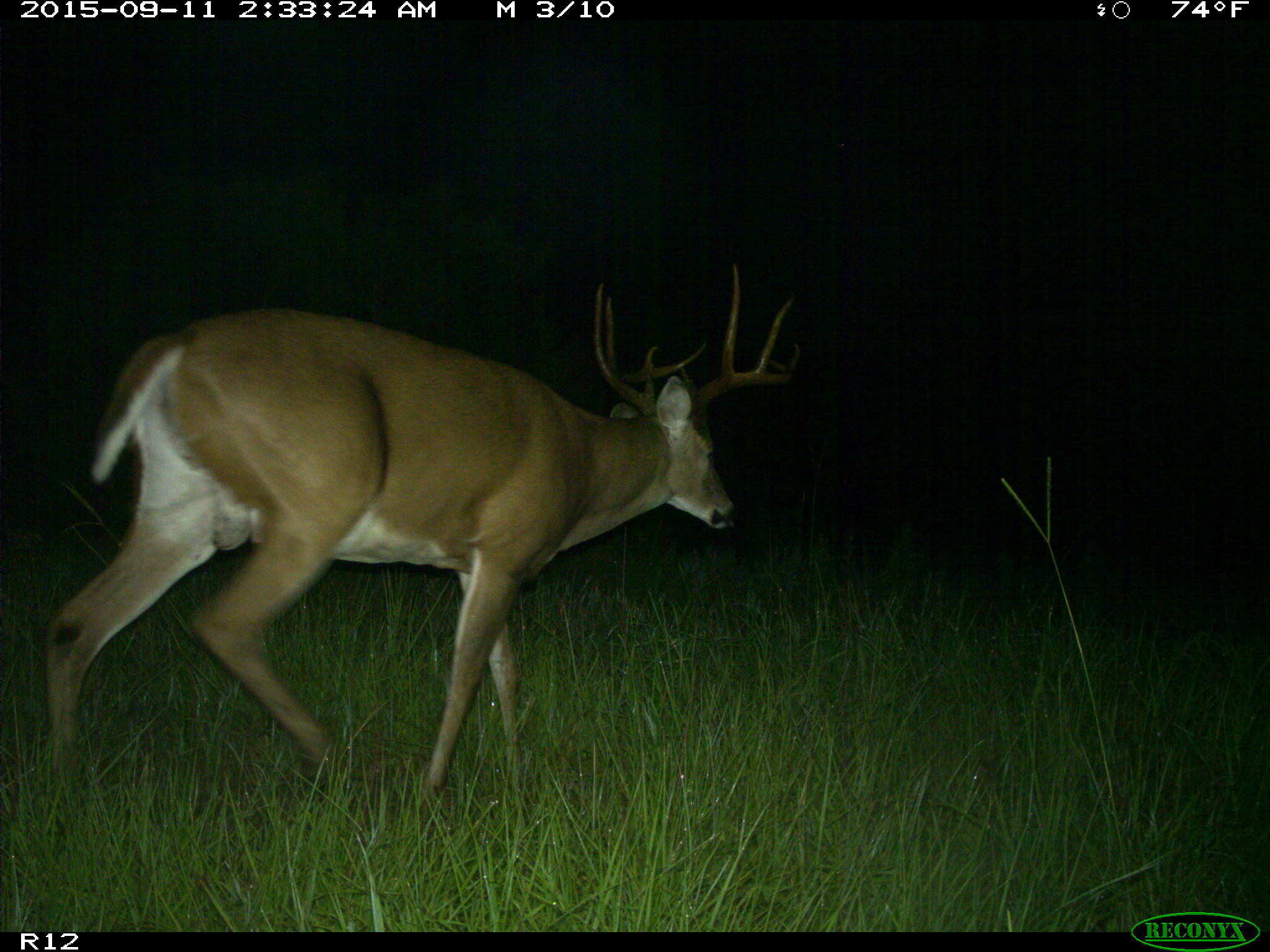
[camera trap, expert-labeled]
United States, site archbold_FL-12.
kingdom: Animalia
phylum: Chordata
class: Mammalia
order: Artiodactyla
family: Cervidae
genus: Odocoileus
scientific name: Odocoileus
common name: deer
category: unidentified deer